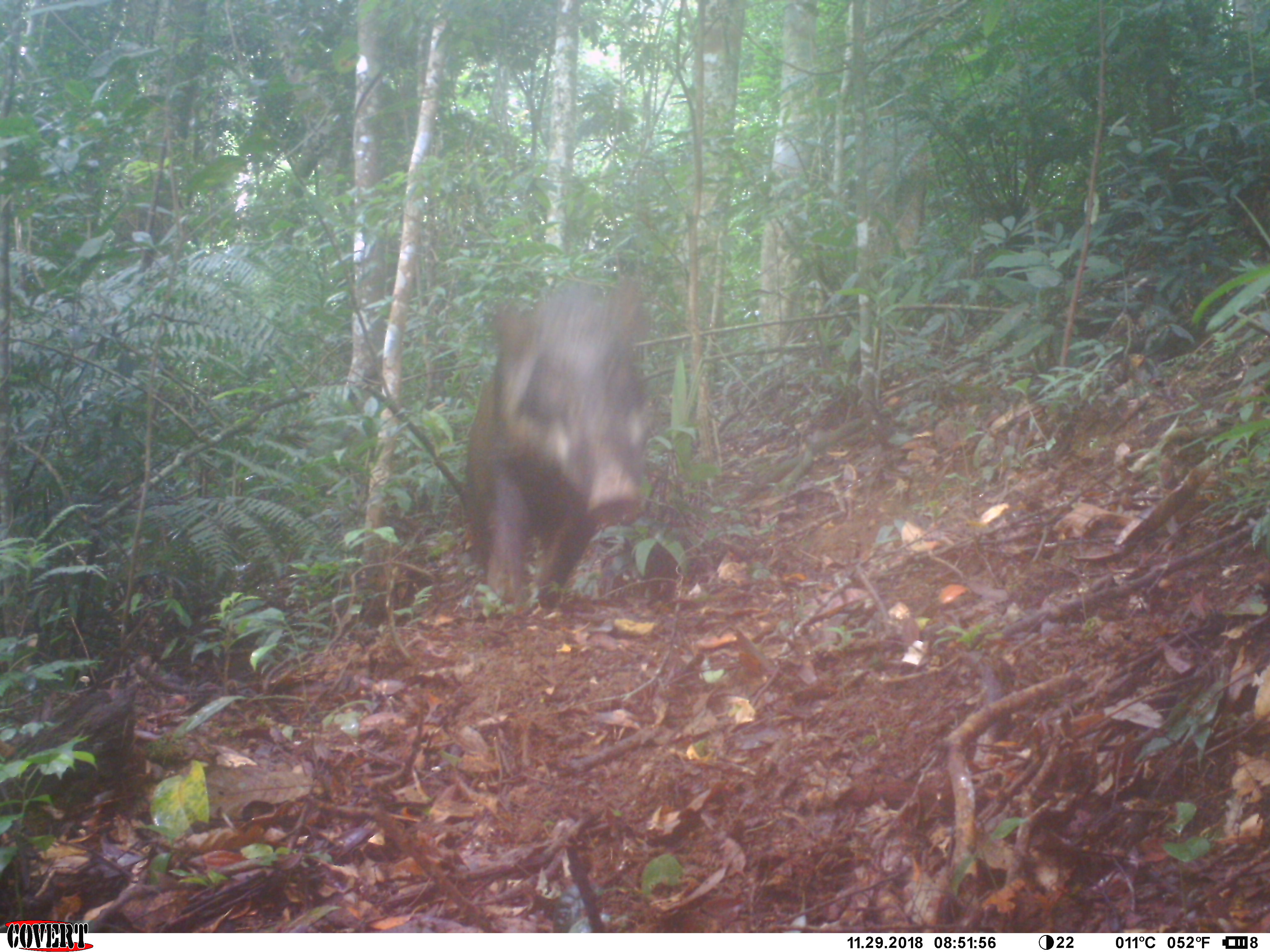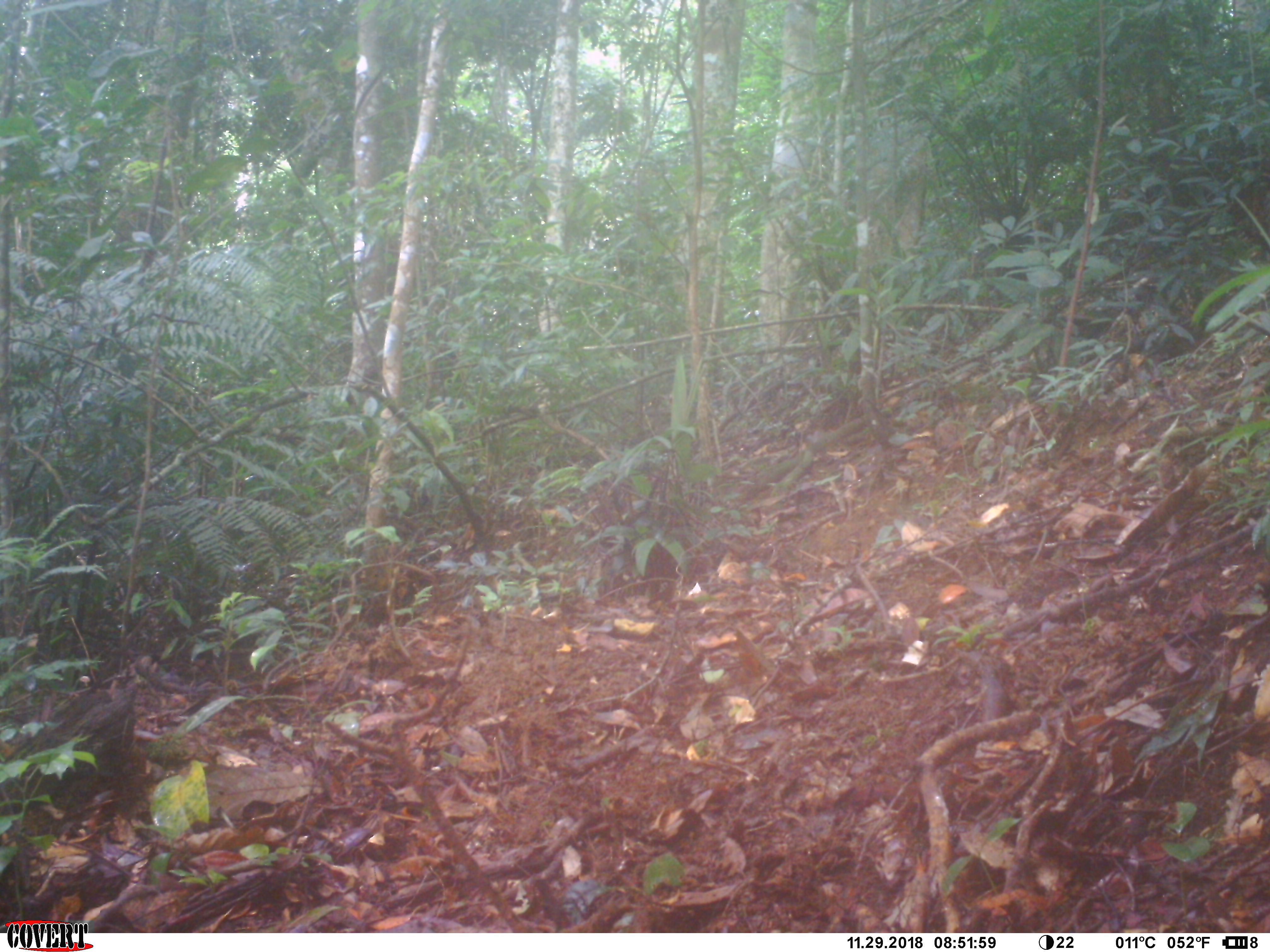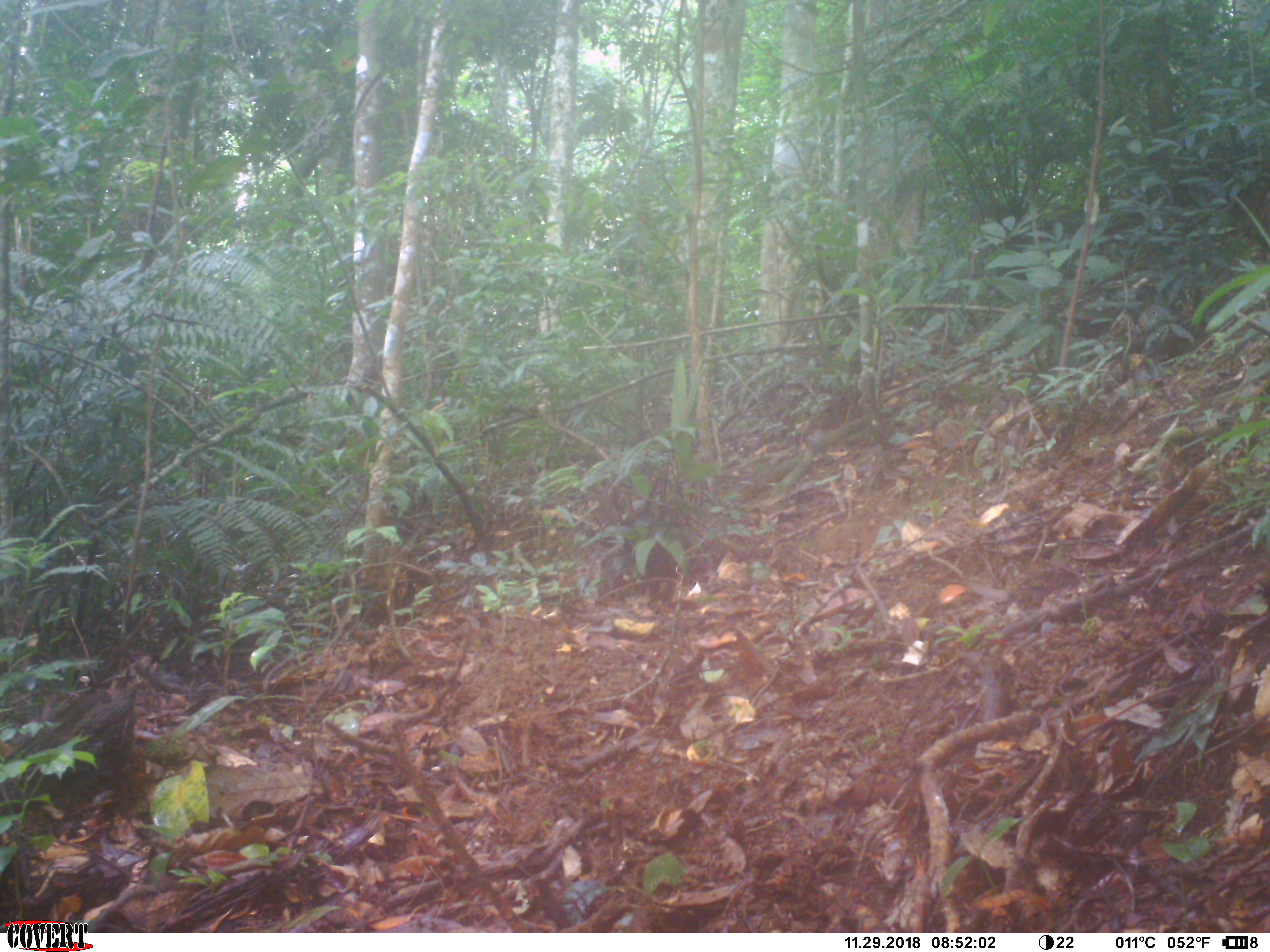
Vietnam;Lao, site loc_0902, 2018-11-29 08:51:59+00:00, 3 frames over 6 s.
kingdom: Animalia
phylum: Chordata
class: Mammalia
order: Artiodactyla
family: Suidae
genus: Sus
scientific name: Sus scrofa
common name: eurasian wild pig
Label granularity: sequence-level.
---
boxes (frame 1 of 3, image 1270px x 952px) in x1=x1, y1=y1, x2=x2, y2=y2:
eurasian wild pig: x1=458, y1=276, x2=652, y2=619